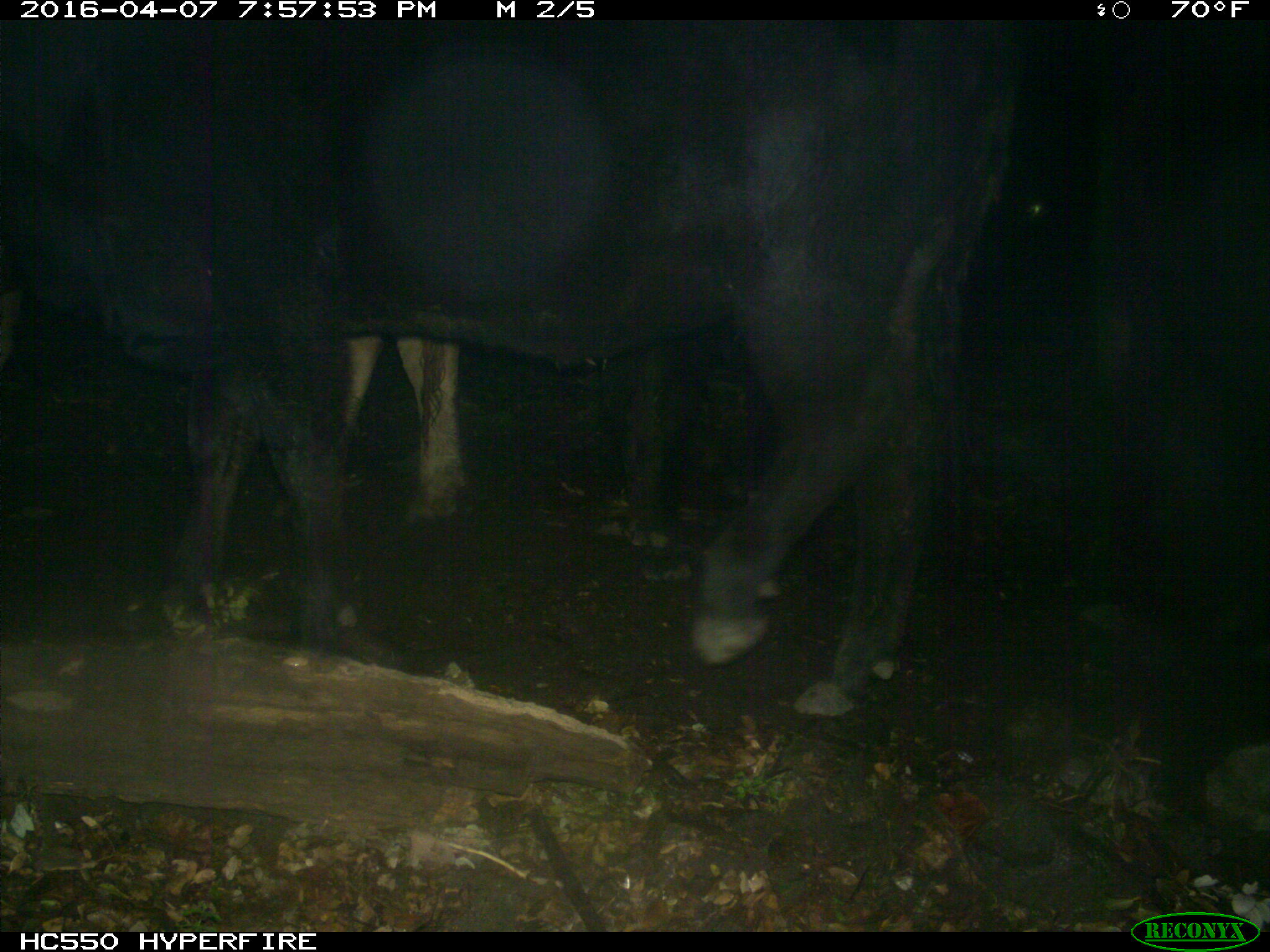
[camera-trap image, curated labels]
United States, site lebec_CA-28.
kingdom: Animalia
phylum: Chordata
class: Mammalia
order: Artiodactyla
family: Bovidae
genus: Bos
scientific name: Bos taurus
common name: domestic cow